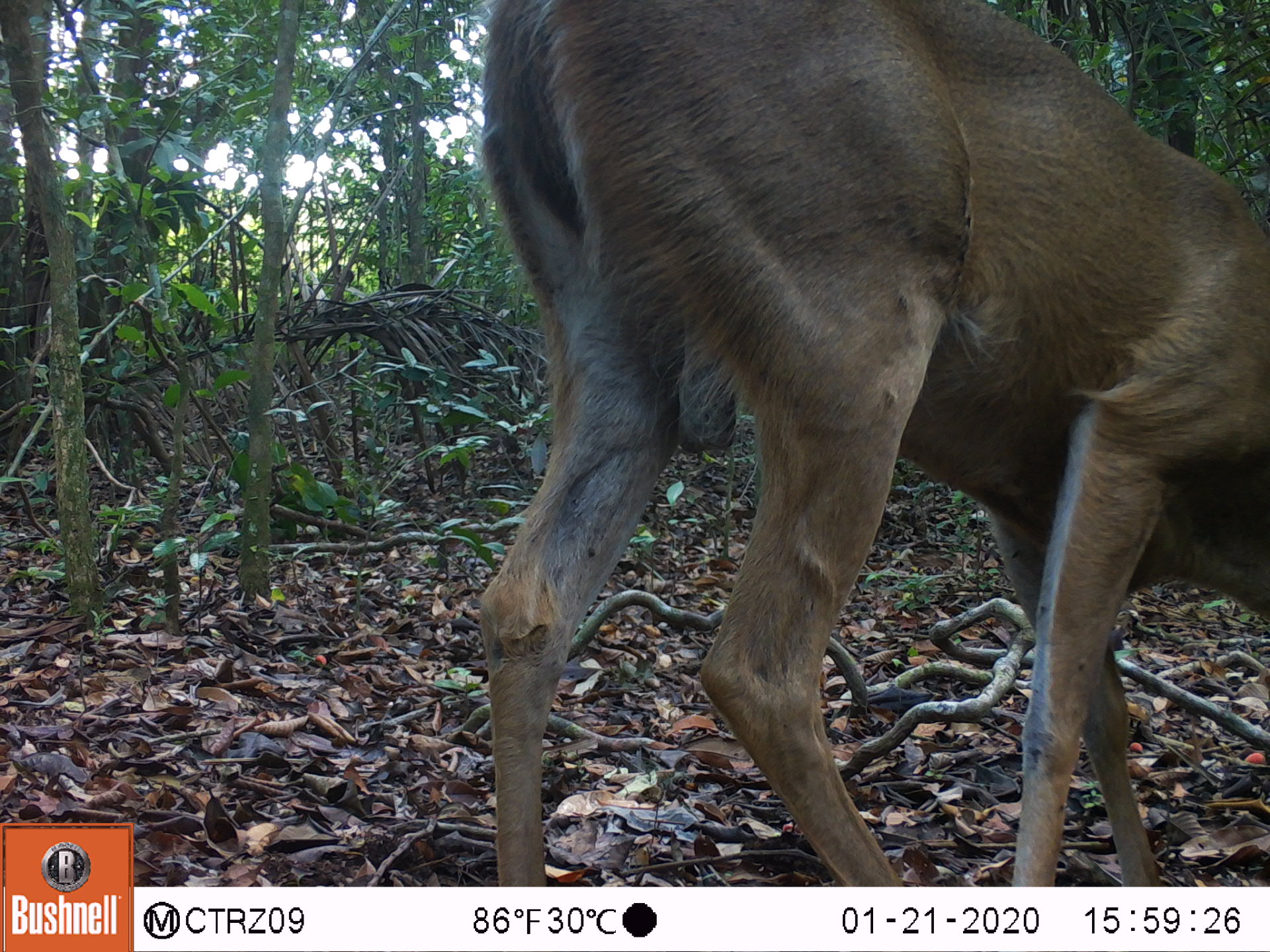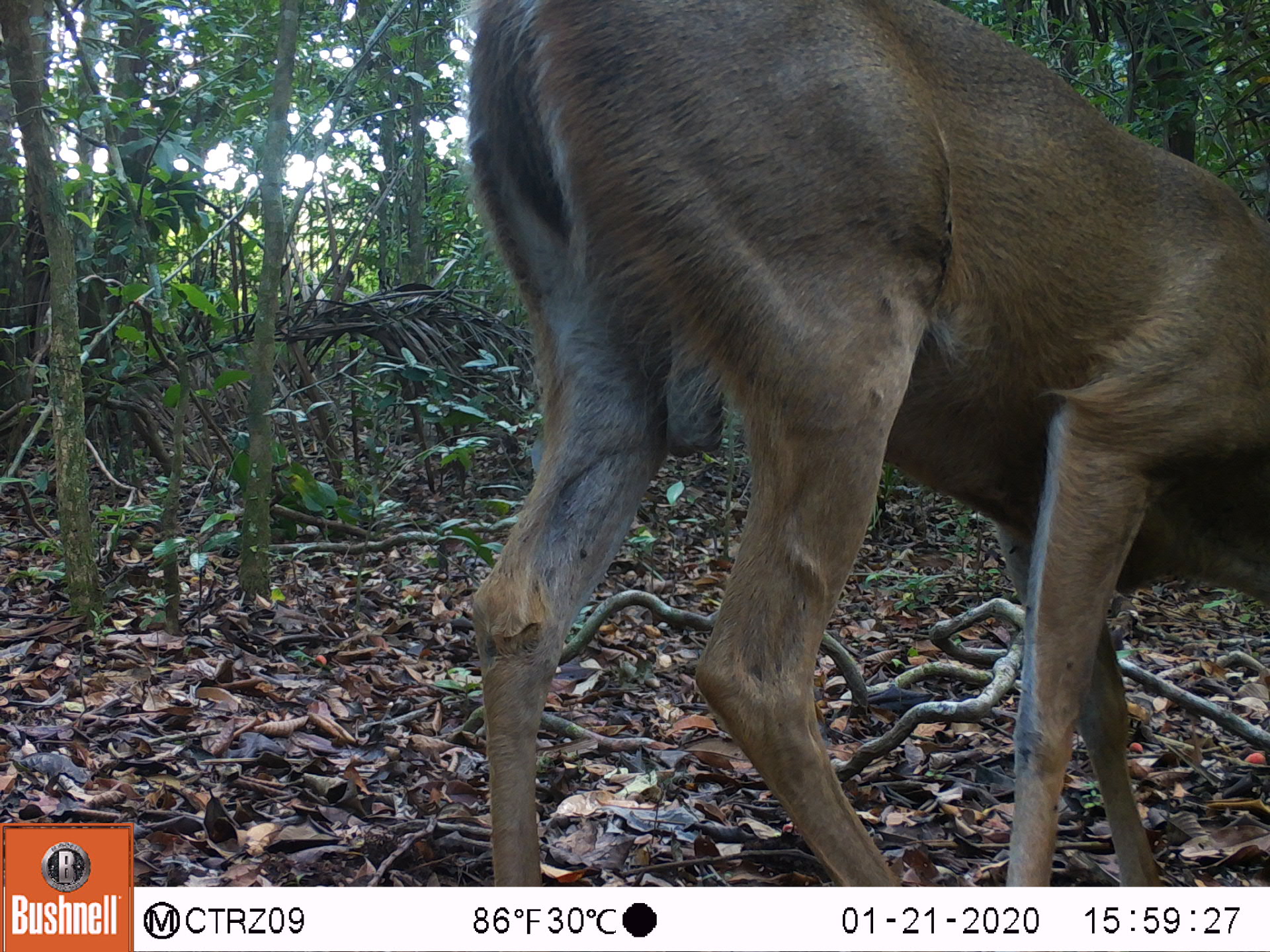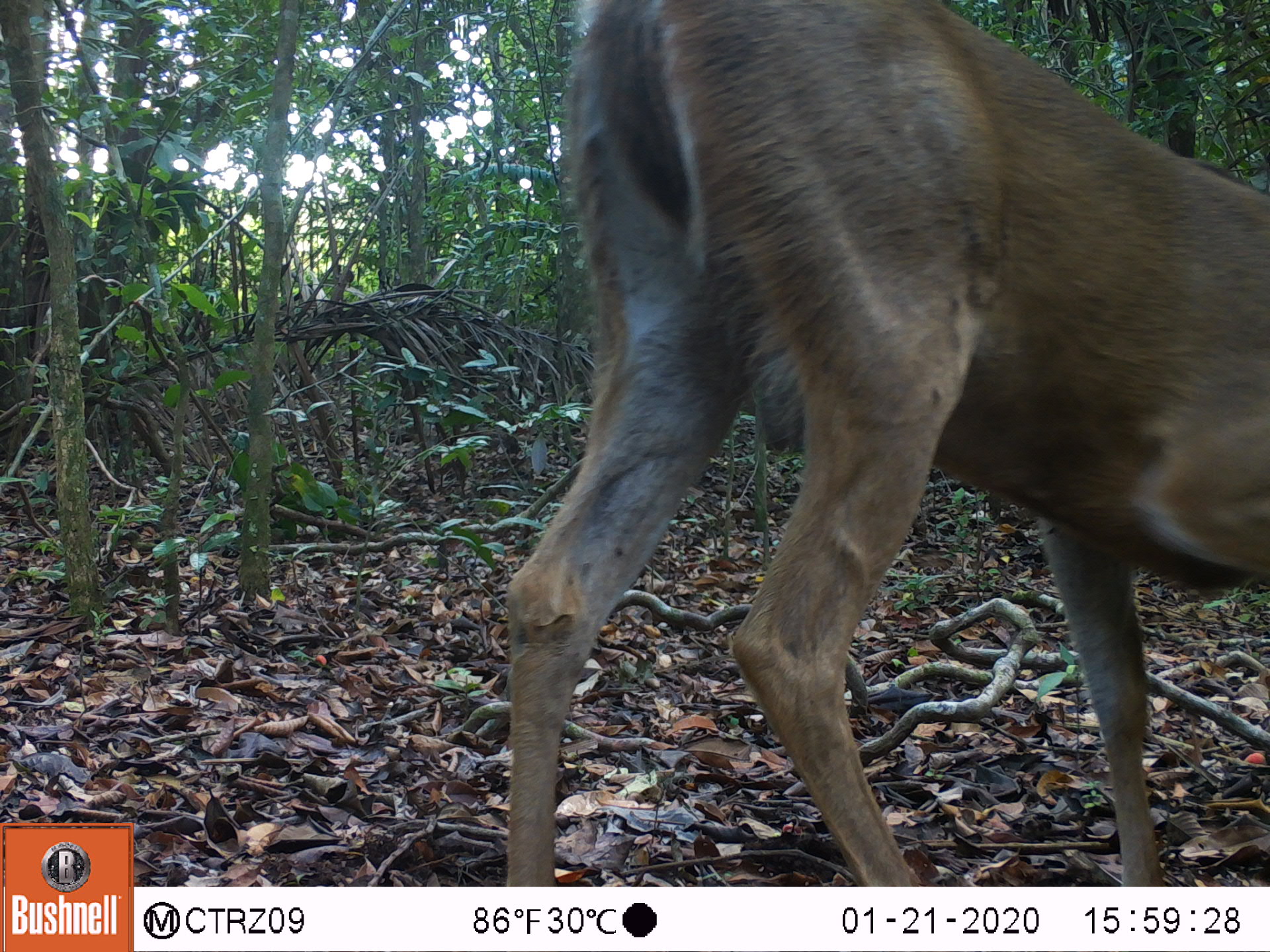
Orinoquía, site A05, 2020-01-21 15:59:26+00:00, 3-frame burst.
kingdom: Animalia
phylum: Chordata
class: Mammalia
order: Artiodactyla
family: Cervidae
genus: Odocoileus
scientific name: Odocoileus virginianus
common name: white-tailed deer